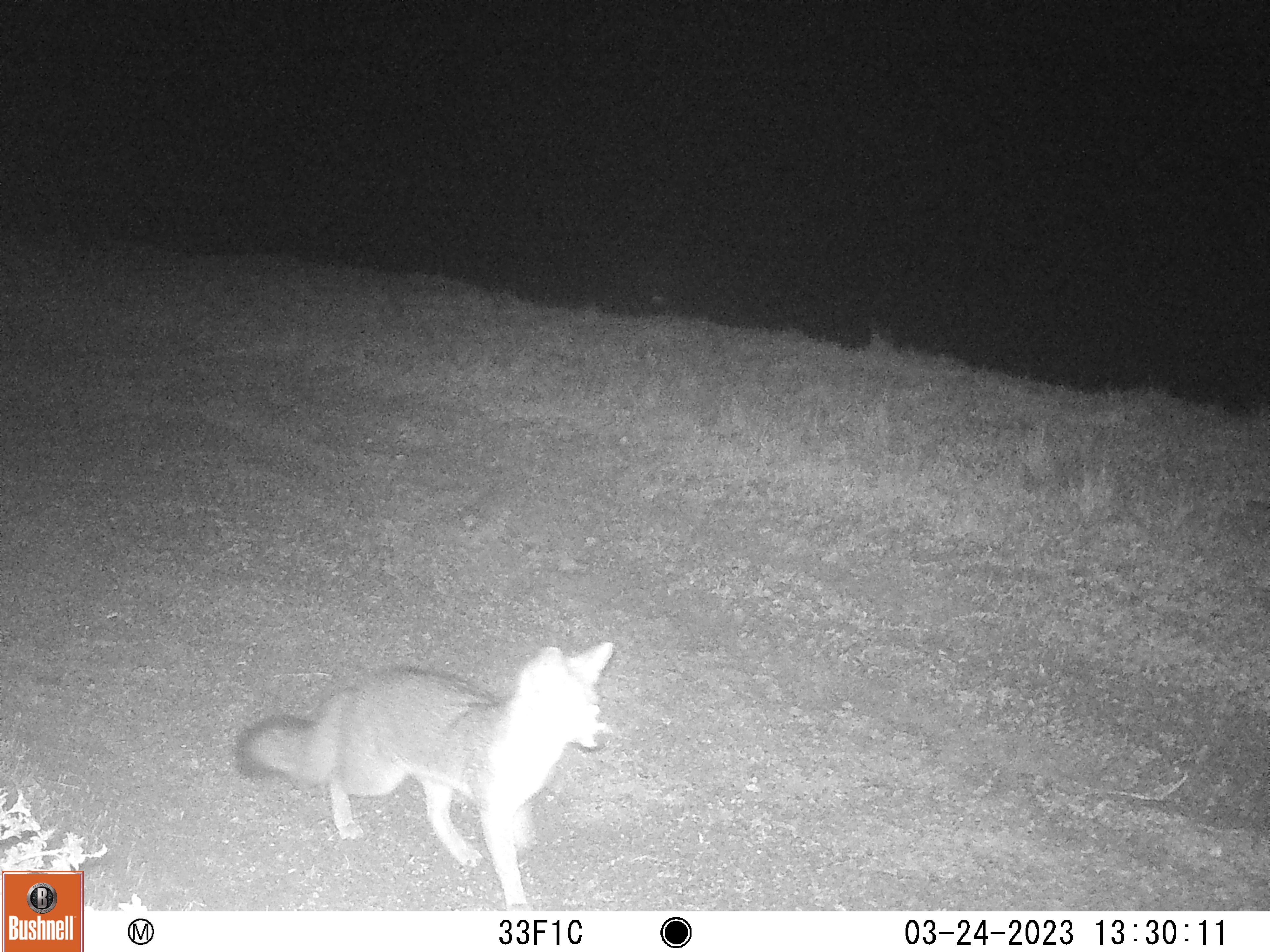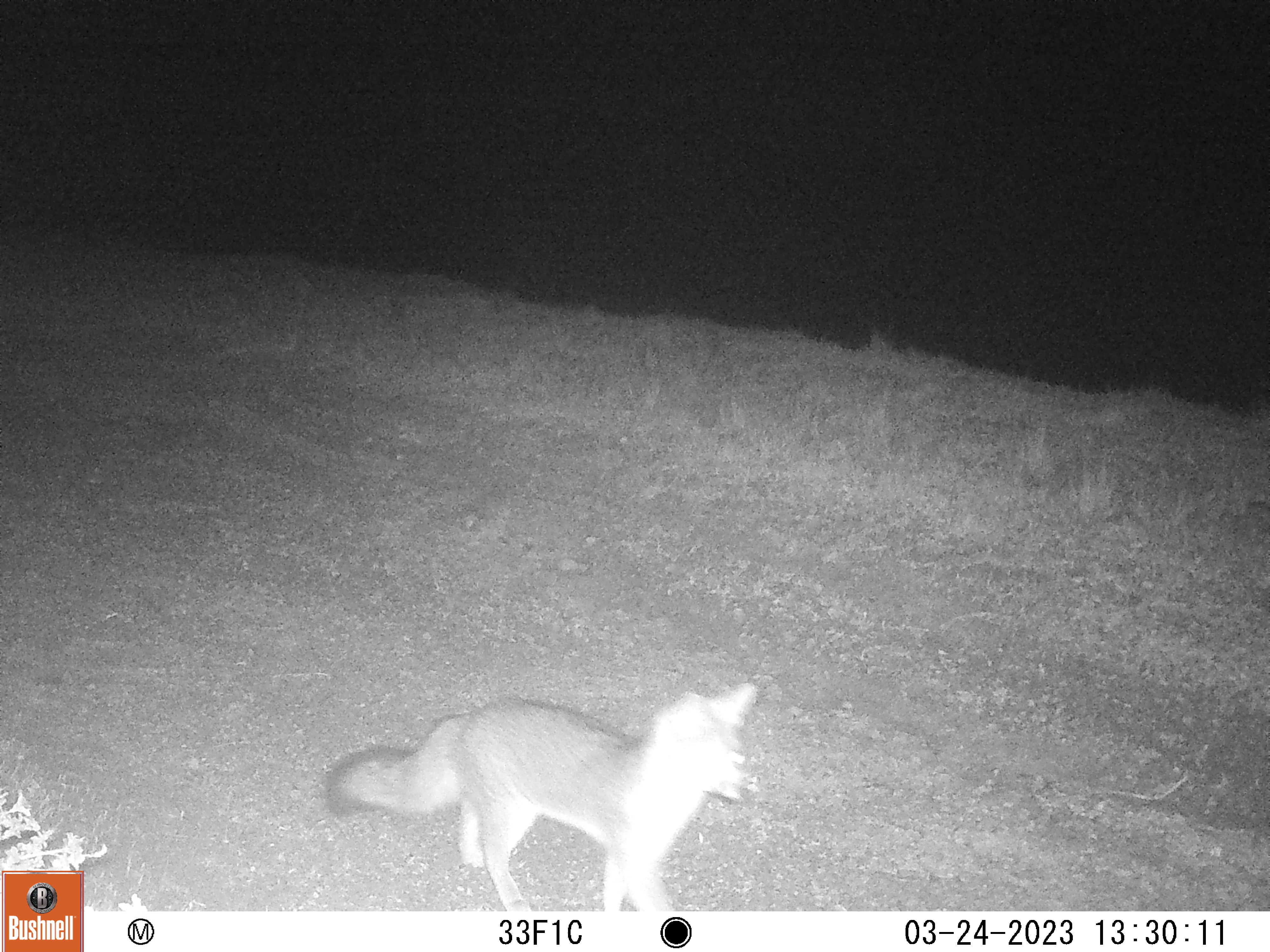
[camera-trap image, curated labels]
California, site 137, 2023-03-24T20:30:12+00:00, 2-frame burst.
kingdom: Animalia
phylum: Chordata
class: Mammalia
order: Carnivora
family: Canidae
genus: Urocyon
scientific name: Urocyon cinereoargenteus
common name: gray fox